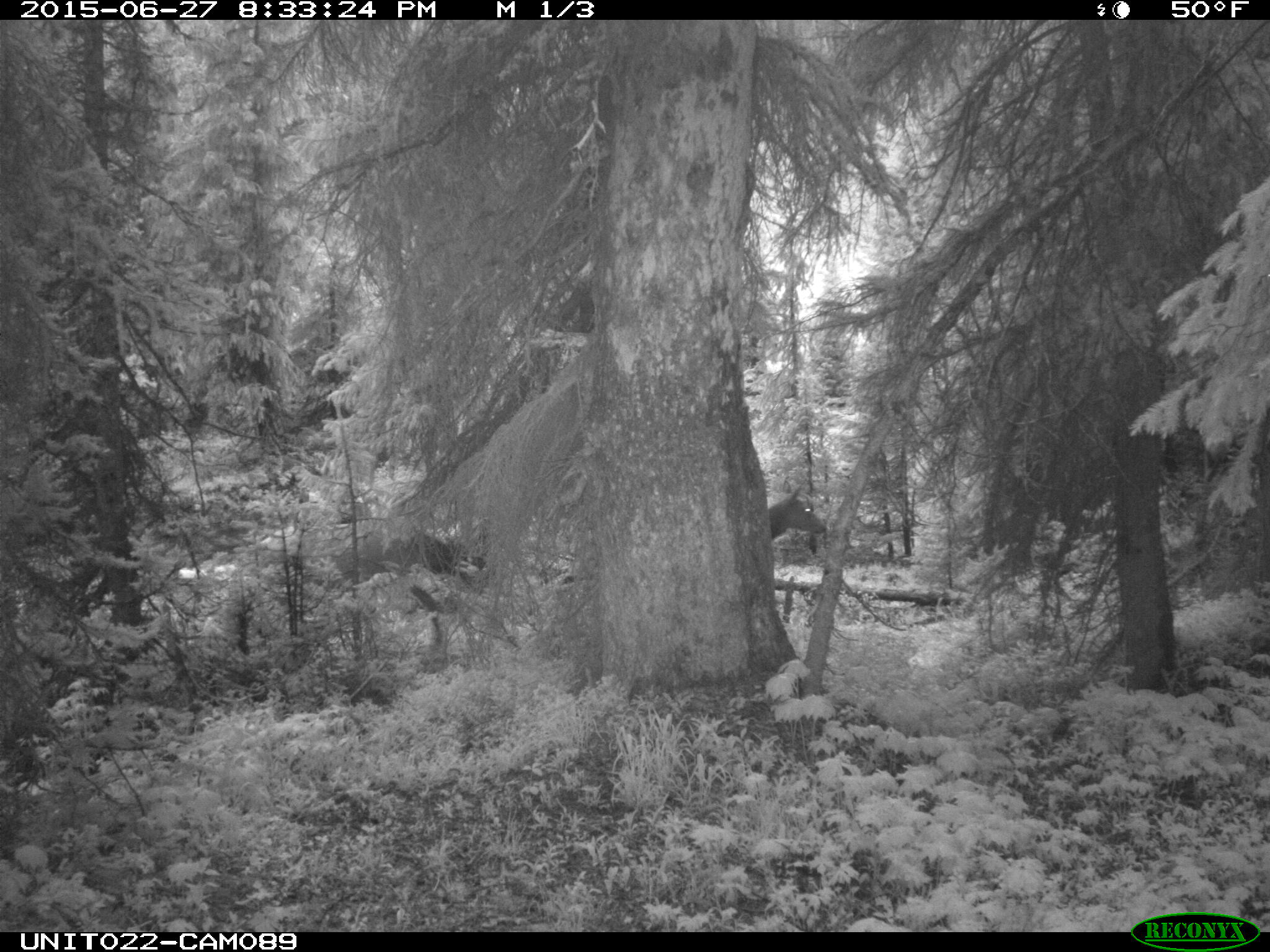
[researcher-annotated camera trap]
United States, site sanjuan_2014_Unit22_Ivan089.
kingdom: Animalia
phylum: Chordata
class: Mammalia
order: Artiodactyla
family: Cervidae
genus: Cervus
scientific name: Cervus elaphus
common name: red deer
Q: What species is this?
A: Cervus elaphus (red deer).